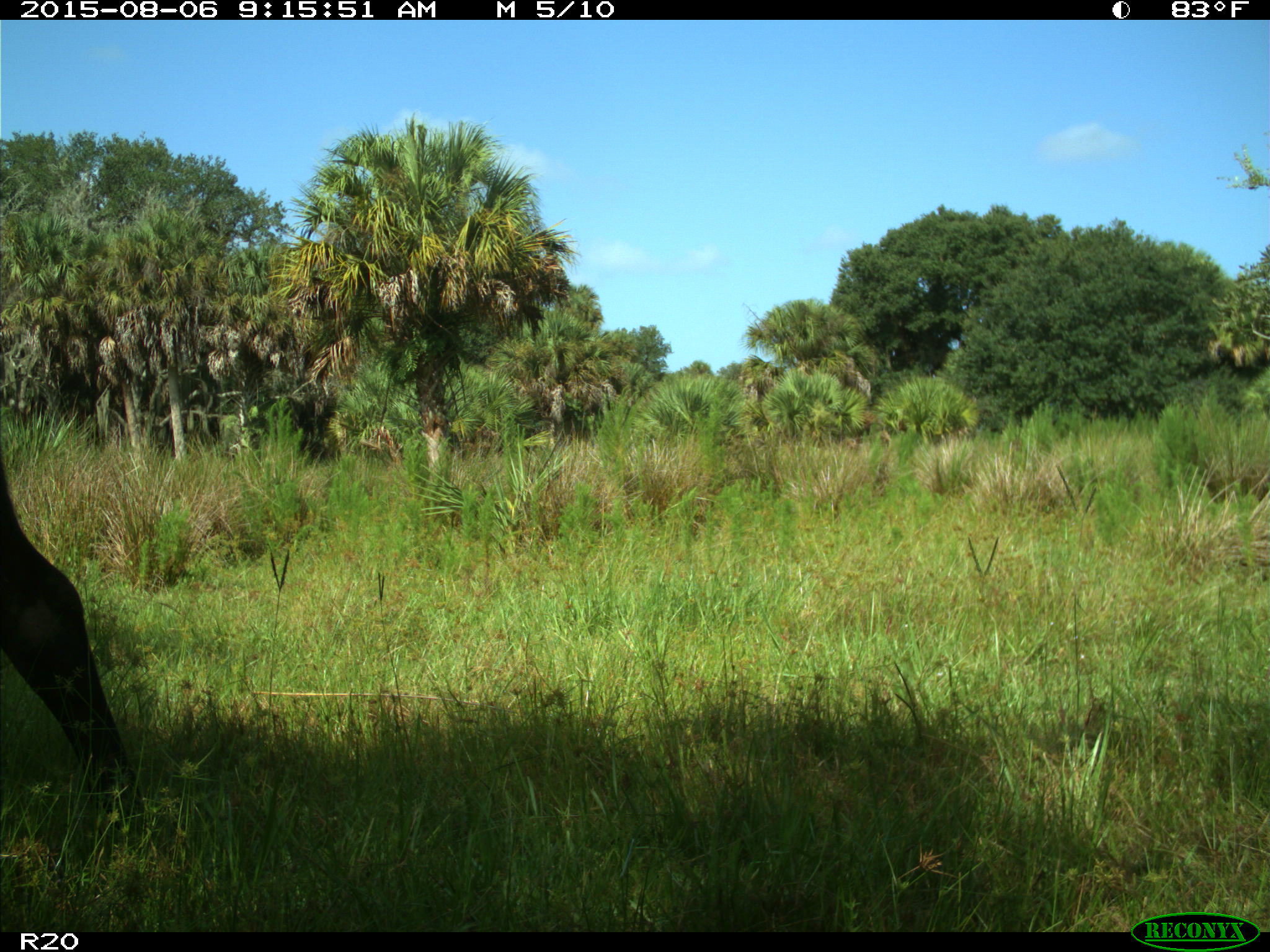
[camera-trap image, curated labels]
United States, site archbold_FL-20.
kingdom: Animalia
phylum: Chordata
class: Mammalia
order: Artiodactyla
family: Bovidae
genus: Bos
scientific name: Bos taurus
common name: domestic cow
Bos taurus (domestic cow).